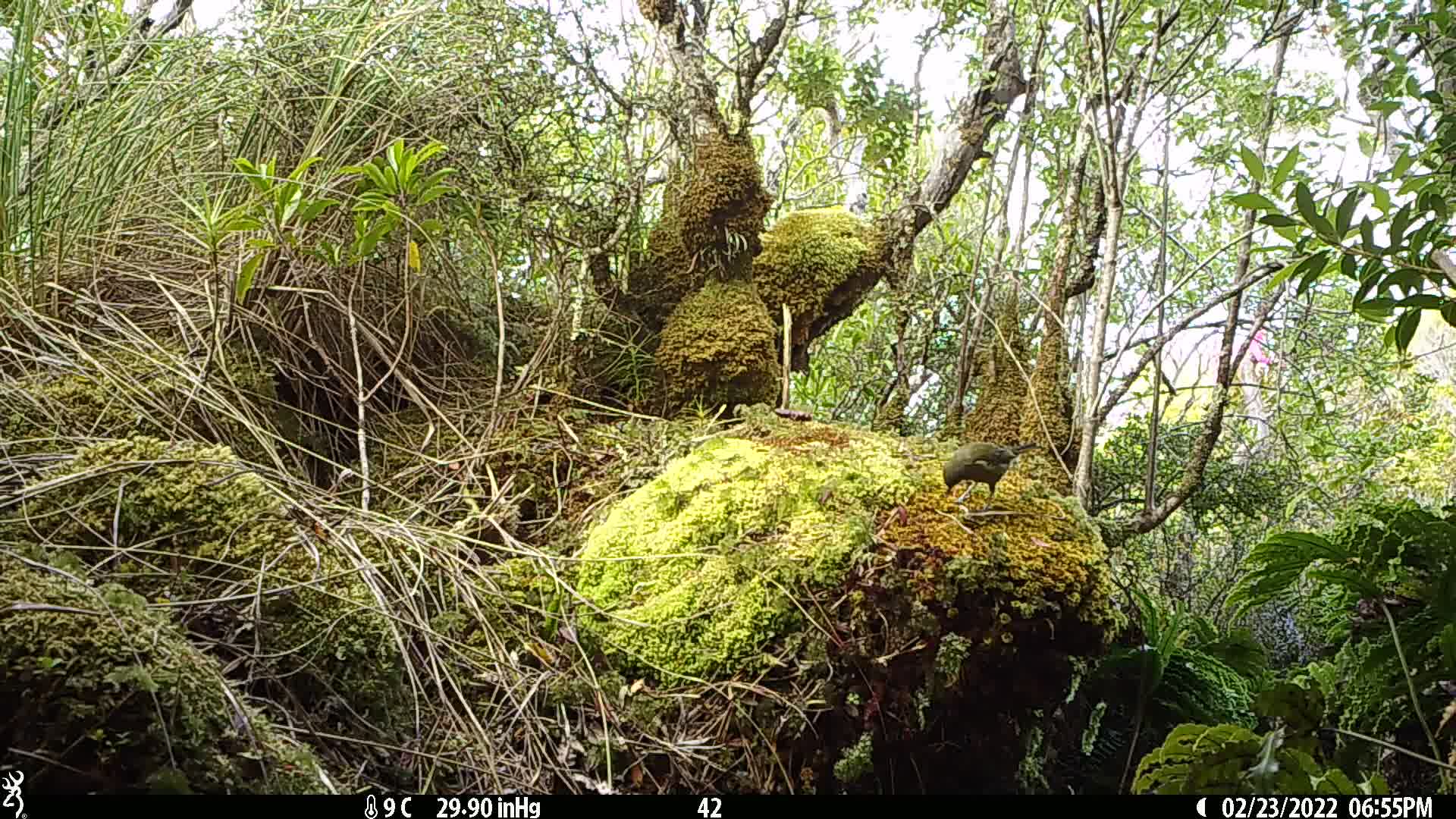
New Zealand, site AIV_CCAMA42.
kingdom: Animalia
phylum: Chordata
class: Aves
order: Passeriformes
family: Meliphagidae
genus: Anthornis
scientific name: Anthornis melanura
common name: new zealand bellbird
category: bellbird